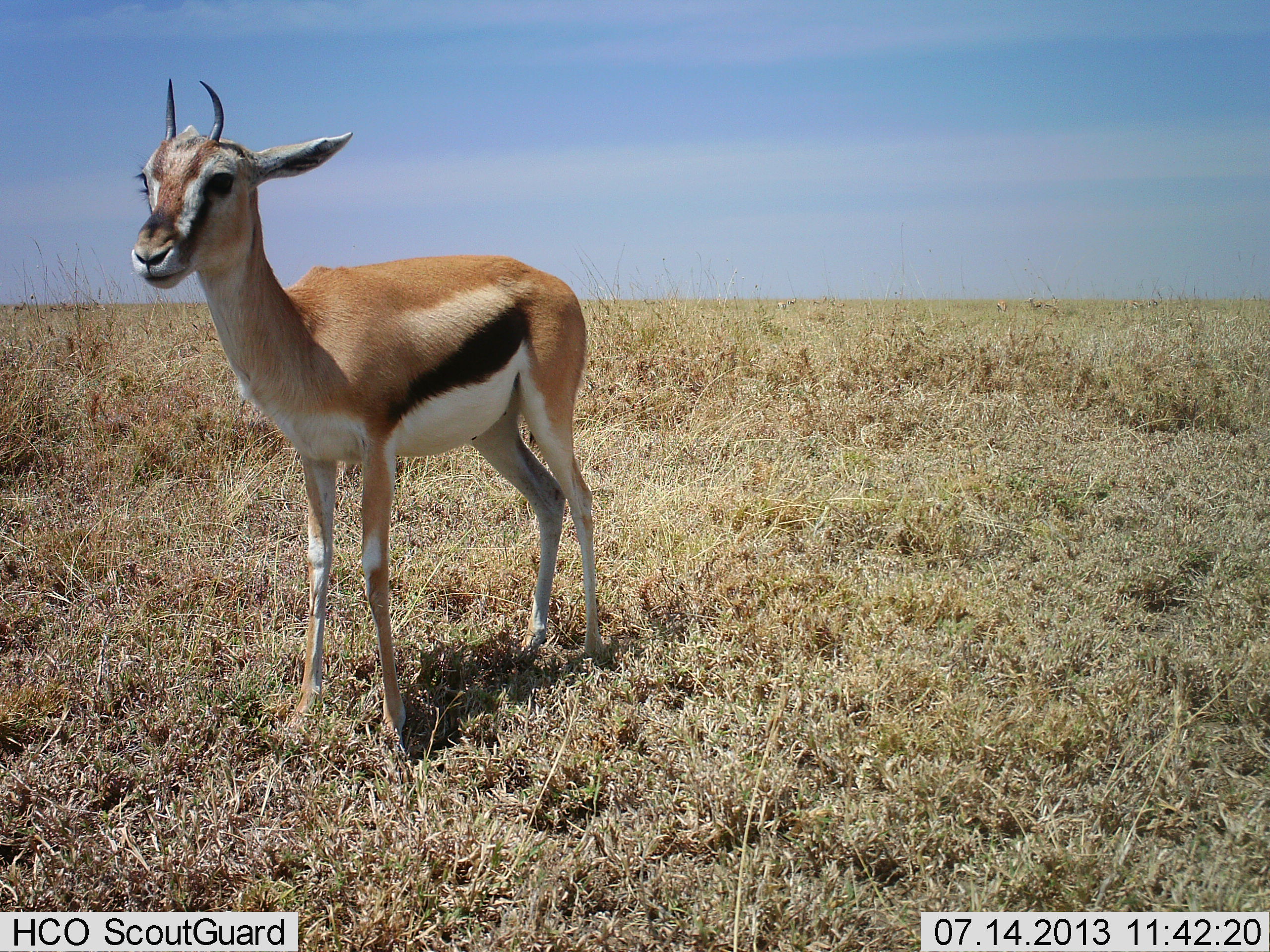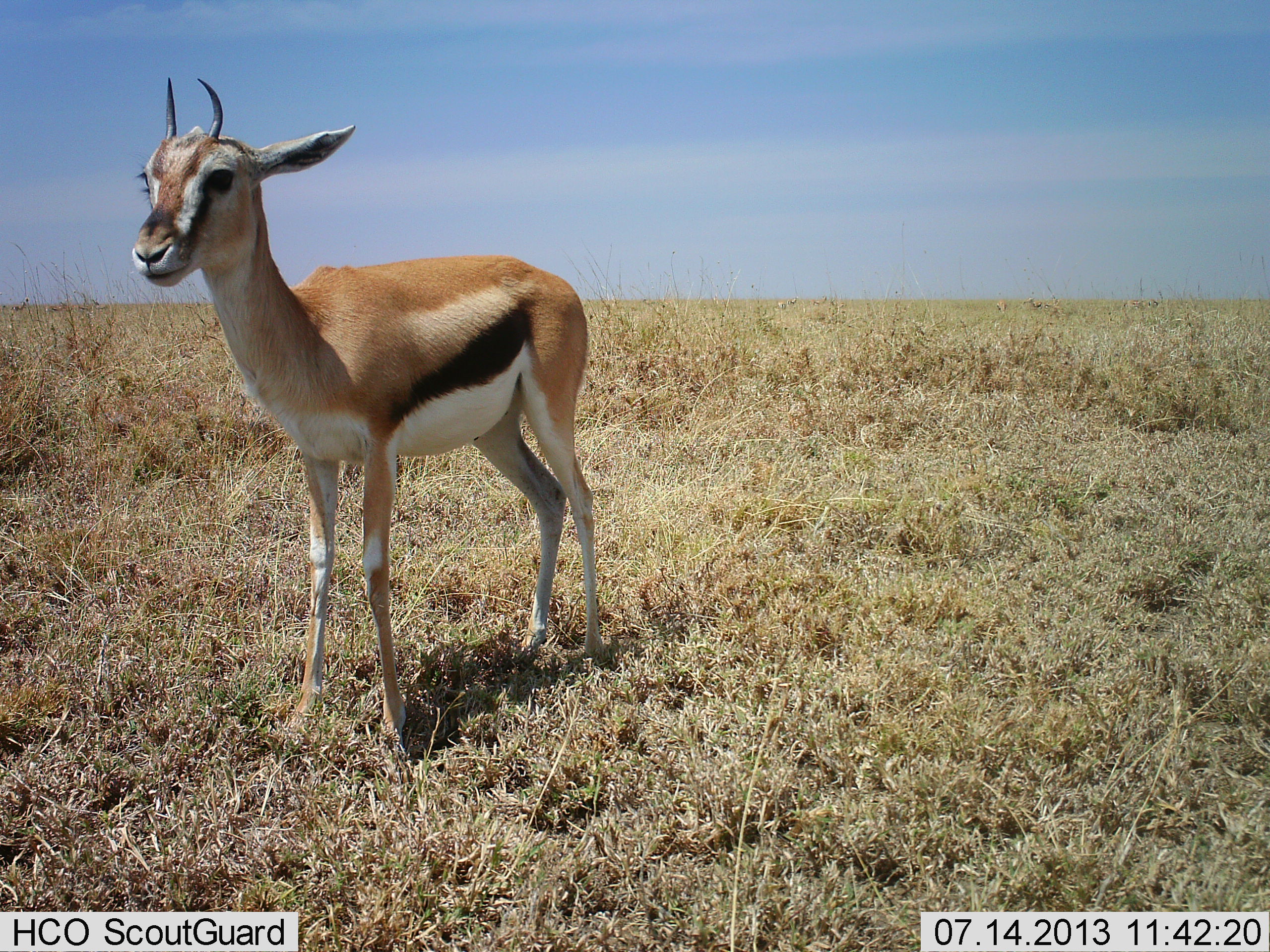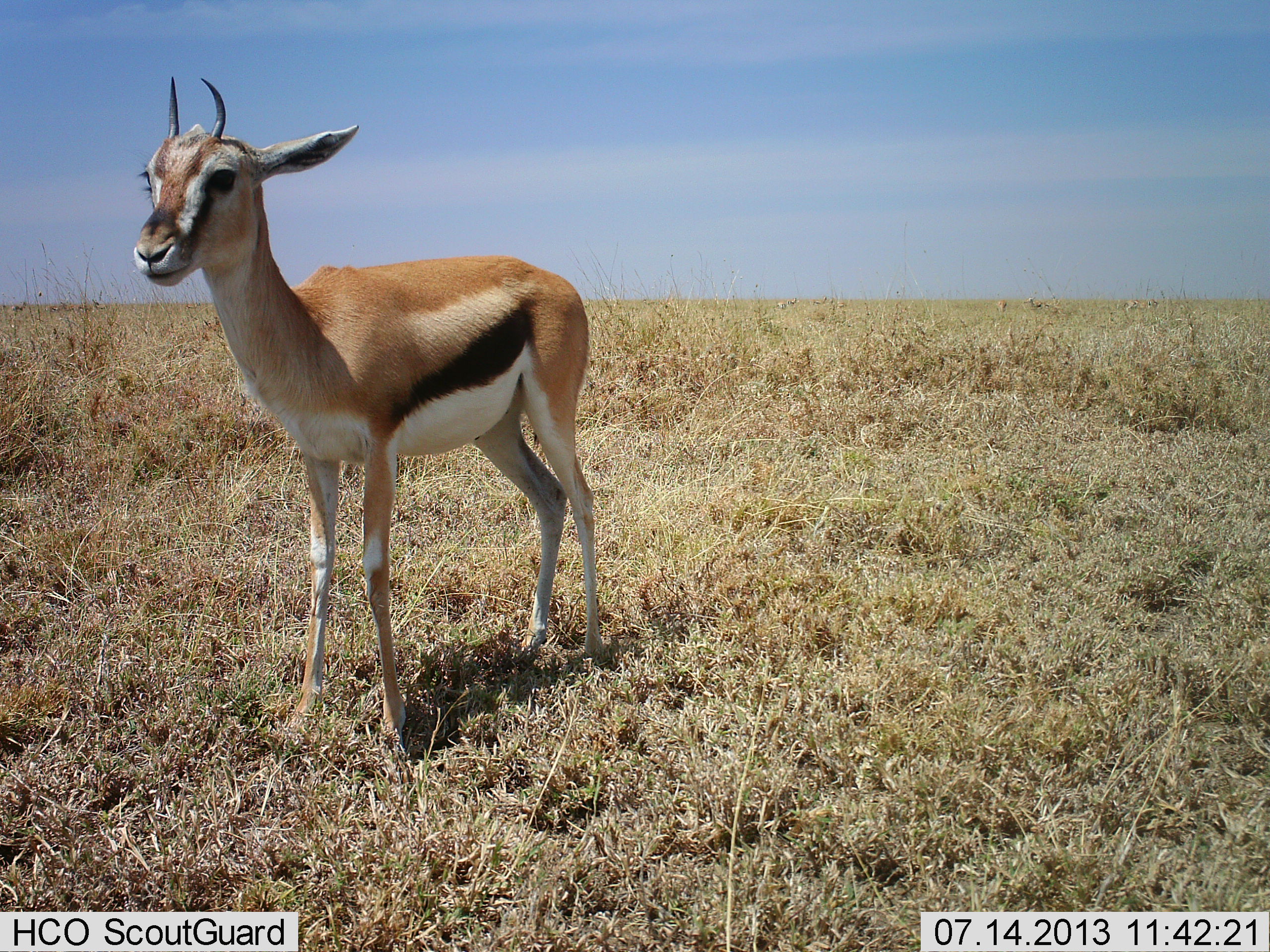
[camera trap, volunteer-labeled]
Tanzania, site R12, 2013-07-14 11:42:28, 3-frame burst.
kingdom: Animalia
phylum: Chordata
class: Mammalia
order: Artiodactyla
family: Bovidae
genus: Eudorcas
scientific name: Eudorcas thomsonii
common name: thomson's gazelle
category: gazellethomsons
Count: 1.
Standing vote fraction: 90%.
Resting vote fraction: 10%.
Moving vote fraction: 0%.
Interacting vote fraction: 0%.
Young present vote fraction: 10%.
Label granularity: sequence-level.